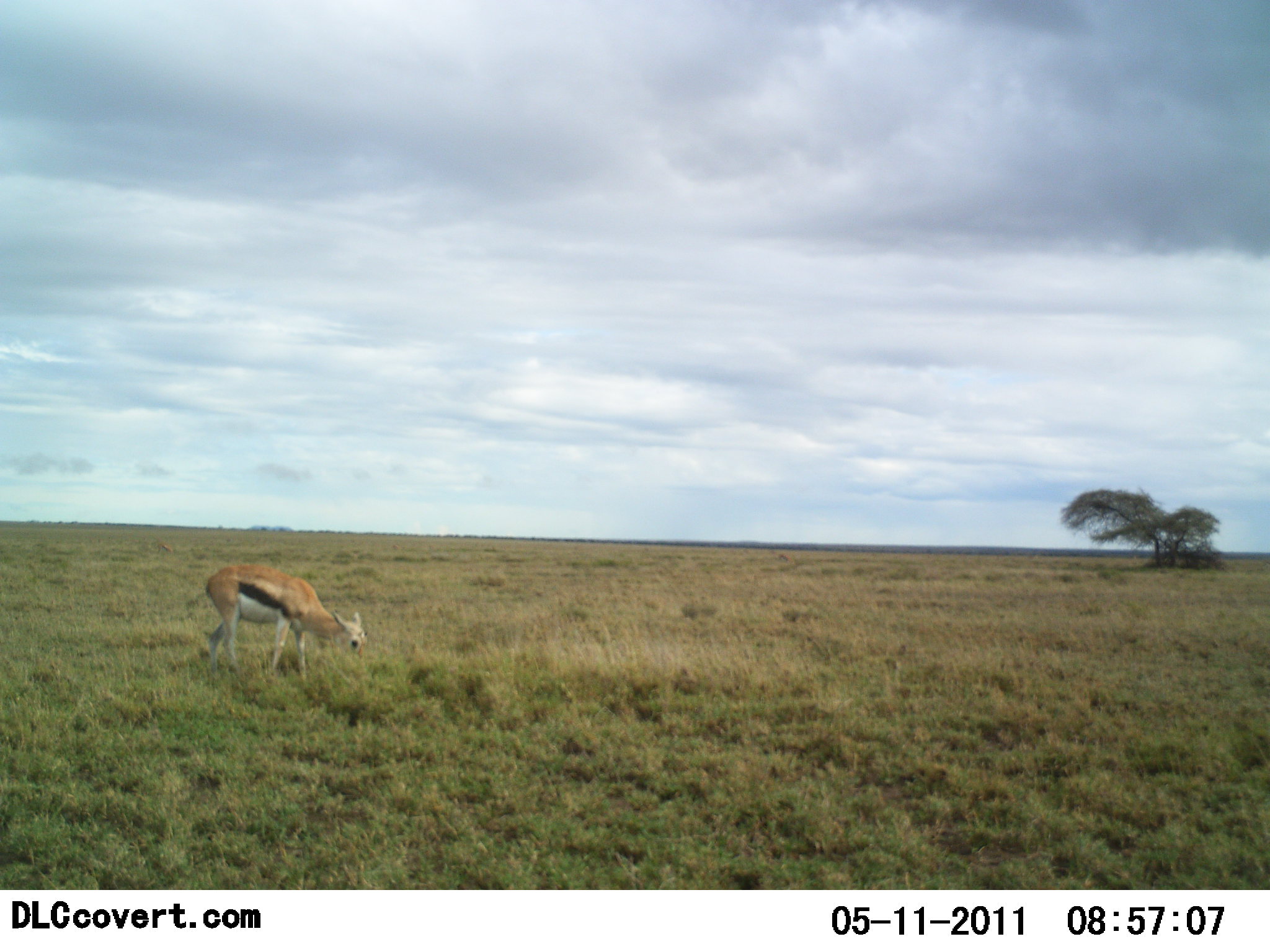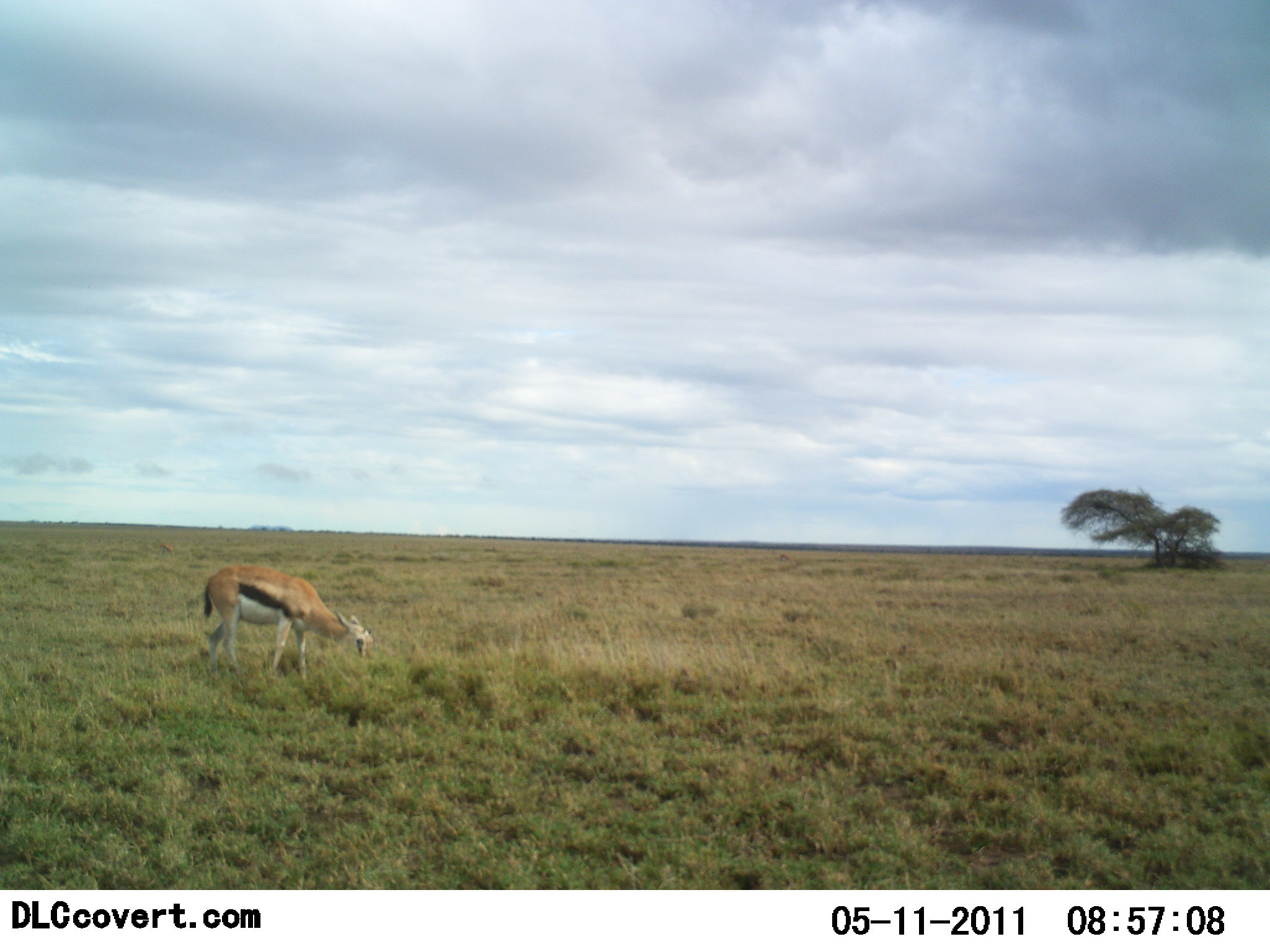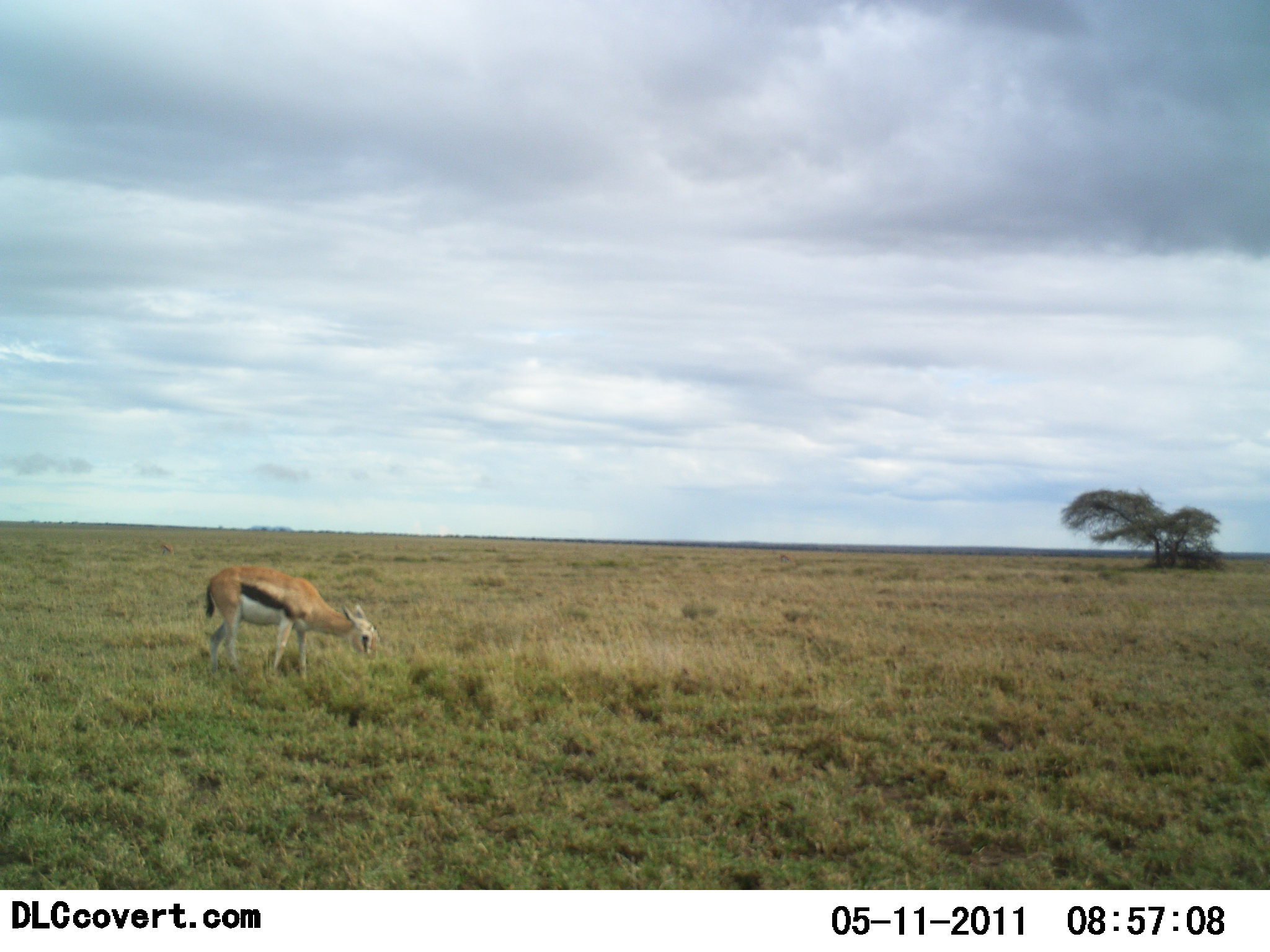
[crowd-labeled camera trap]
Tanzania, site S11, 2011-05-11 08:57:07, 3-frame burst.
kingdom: Animalia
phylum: Chordata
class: Mammalia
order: Artiodactyla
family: Bovidae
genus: Eudorcas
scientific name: Eudorcas thomsonii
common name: thomson's gazelle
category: gazellethomsons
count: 1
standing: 8%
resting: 0%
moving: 8%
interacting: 0%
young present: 0%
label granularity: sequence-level